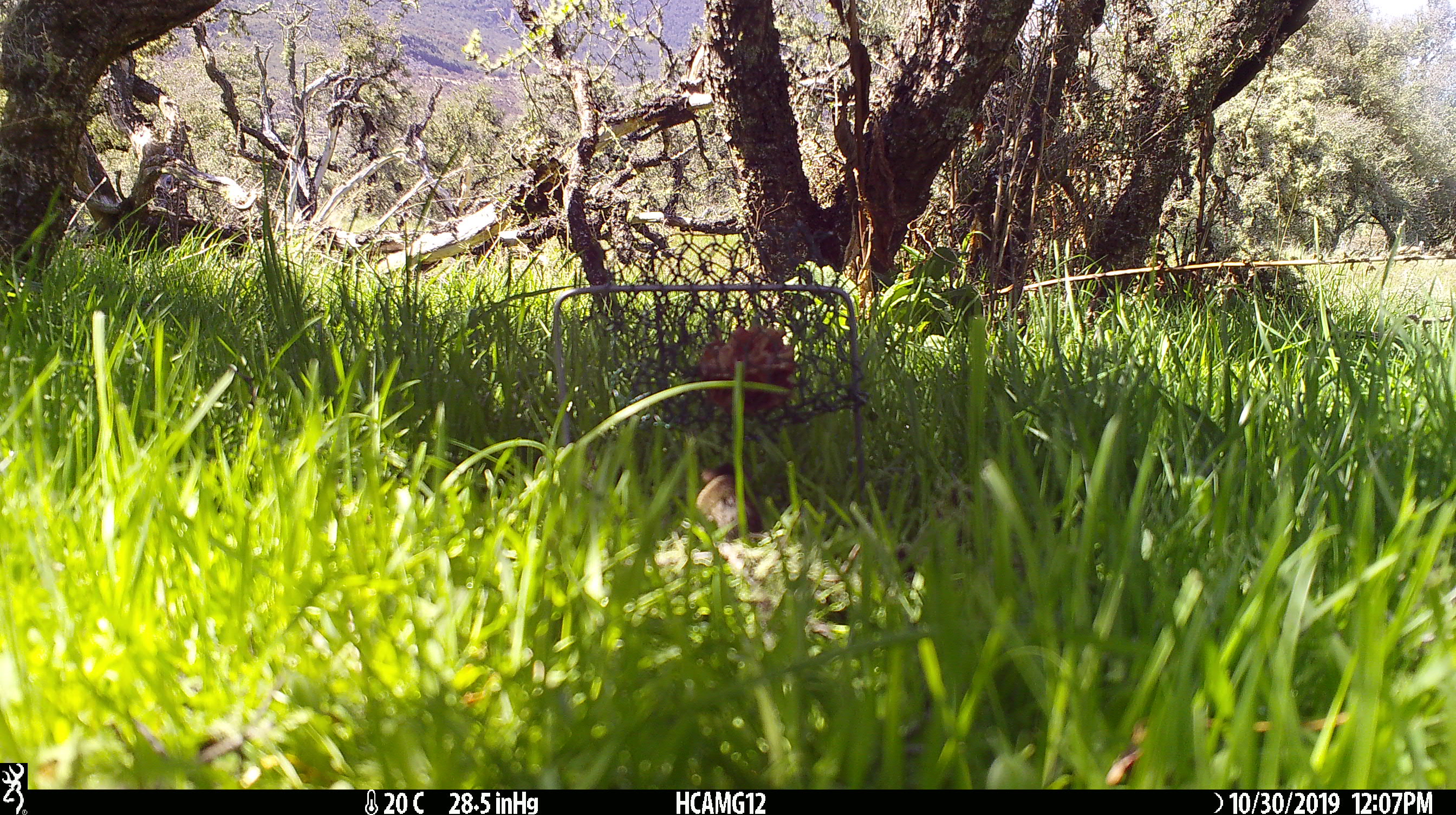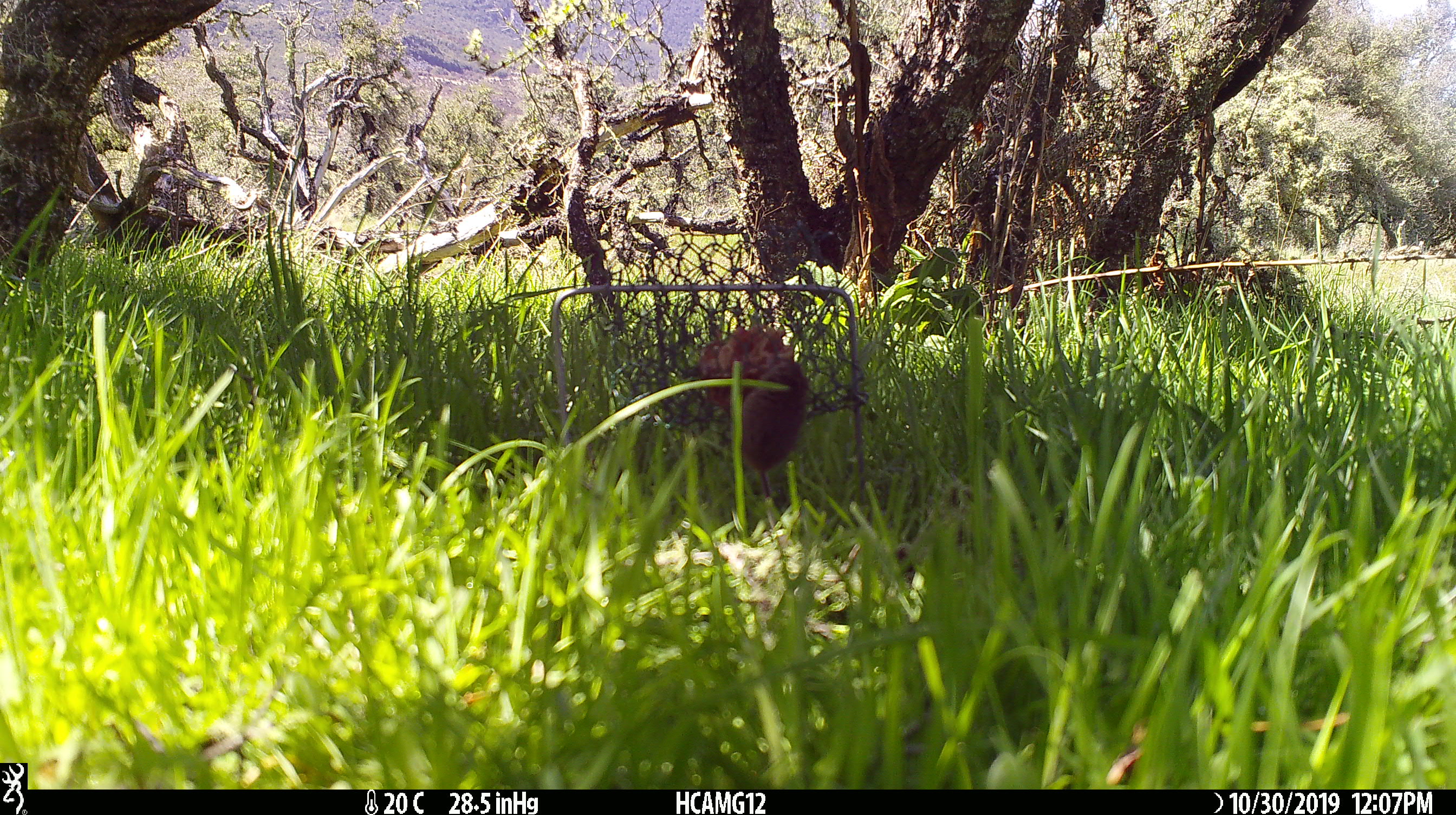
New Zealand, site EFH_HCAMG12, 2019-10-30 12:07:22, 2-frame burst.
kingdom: Animalia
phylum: Chordata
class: Mammalia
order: Rodentia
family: Muridae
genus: Mus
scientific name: Mus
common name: mouse